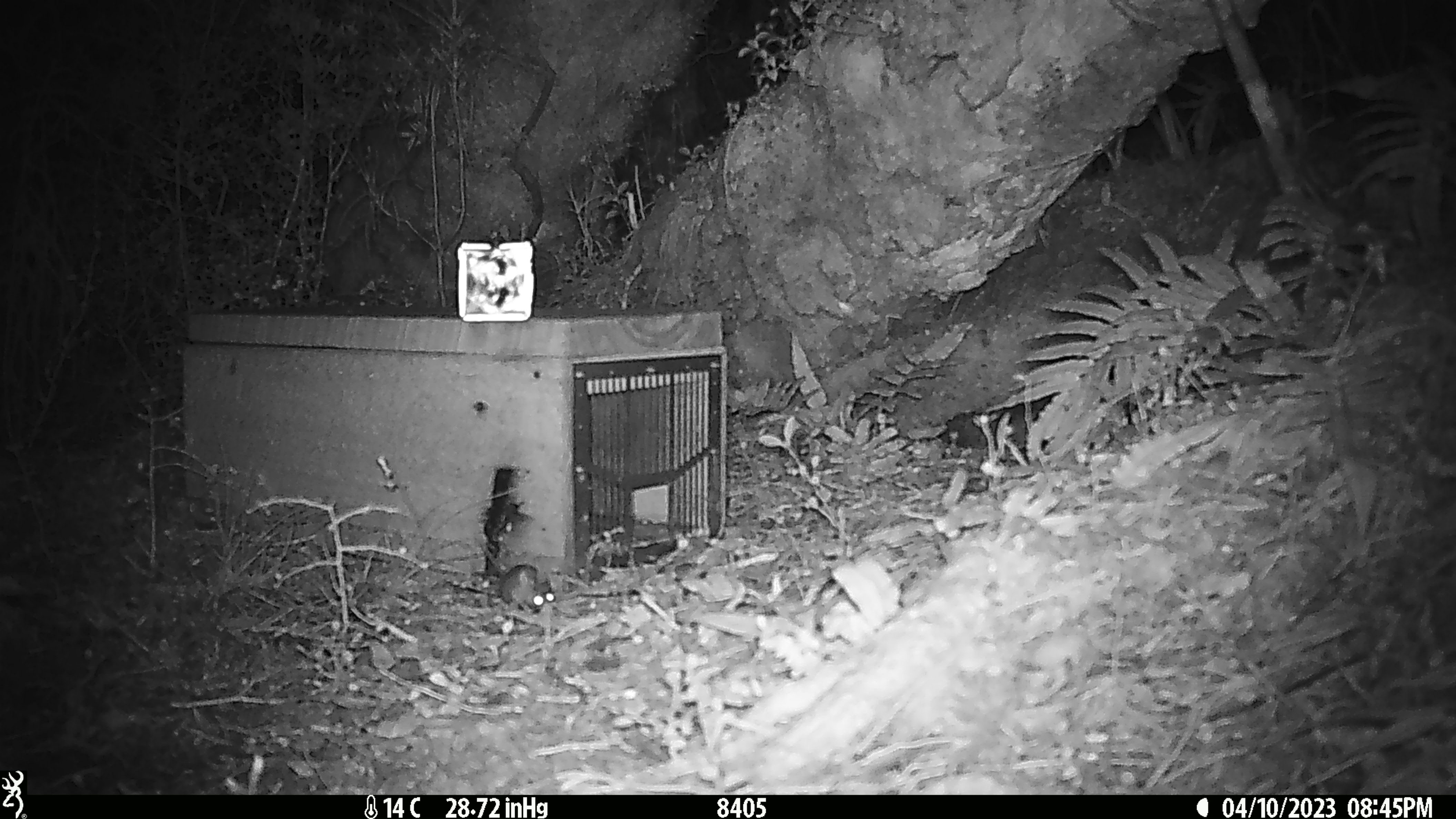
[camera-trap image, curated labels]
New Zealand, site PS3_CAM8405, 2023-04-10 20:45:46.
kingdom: Animalia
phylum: Chordata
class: Mammalia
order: Rodentia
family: Muridae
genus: Mus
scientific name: Mus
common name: mouse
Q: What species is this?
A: Mouse (Mus).